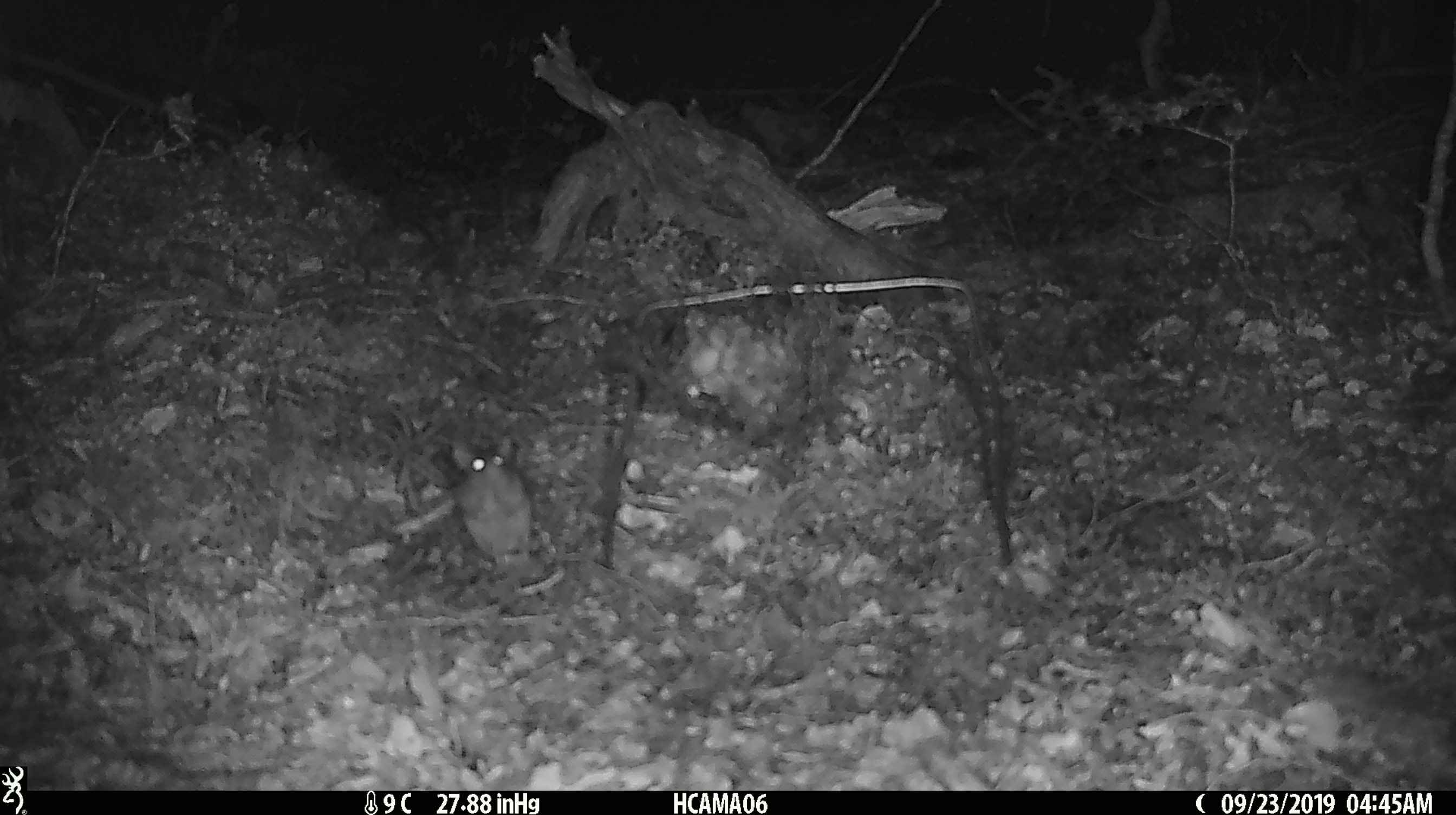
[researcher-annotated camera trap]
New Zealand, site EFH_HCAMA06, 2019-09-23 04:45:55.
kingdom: Animalia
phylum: Chordata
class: Mammalia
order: Rodentia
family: Muridae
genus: Mus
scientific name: Mus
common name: mouse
Mouse (Mus).